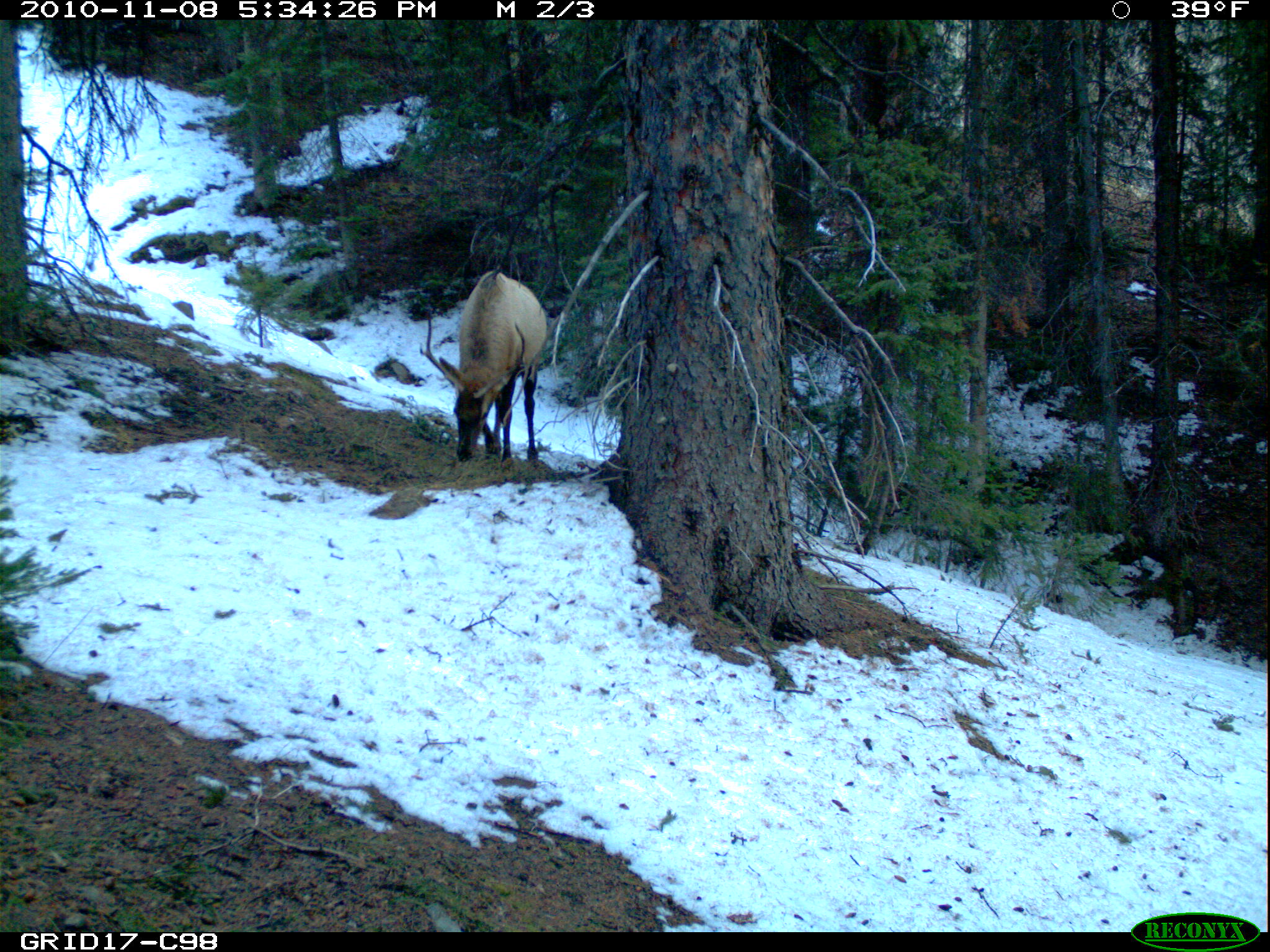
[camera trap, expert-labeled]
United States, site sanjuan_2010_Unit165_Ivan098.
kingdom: Animalia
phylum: Chordata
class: Mammalia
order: Artiodactyla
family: Cervidae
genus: Cervus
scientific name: Cervus elaphus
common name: red deer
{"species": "Cervus elaphus (red deer)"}